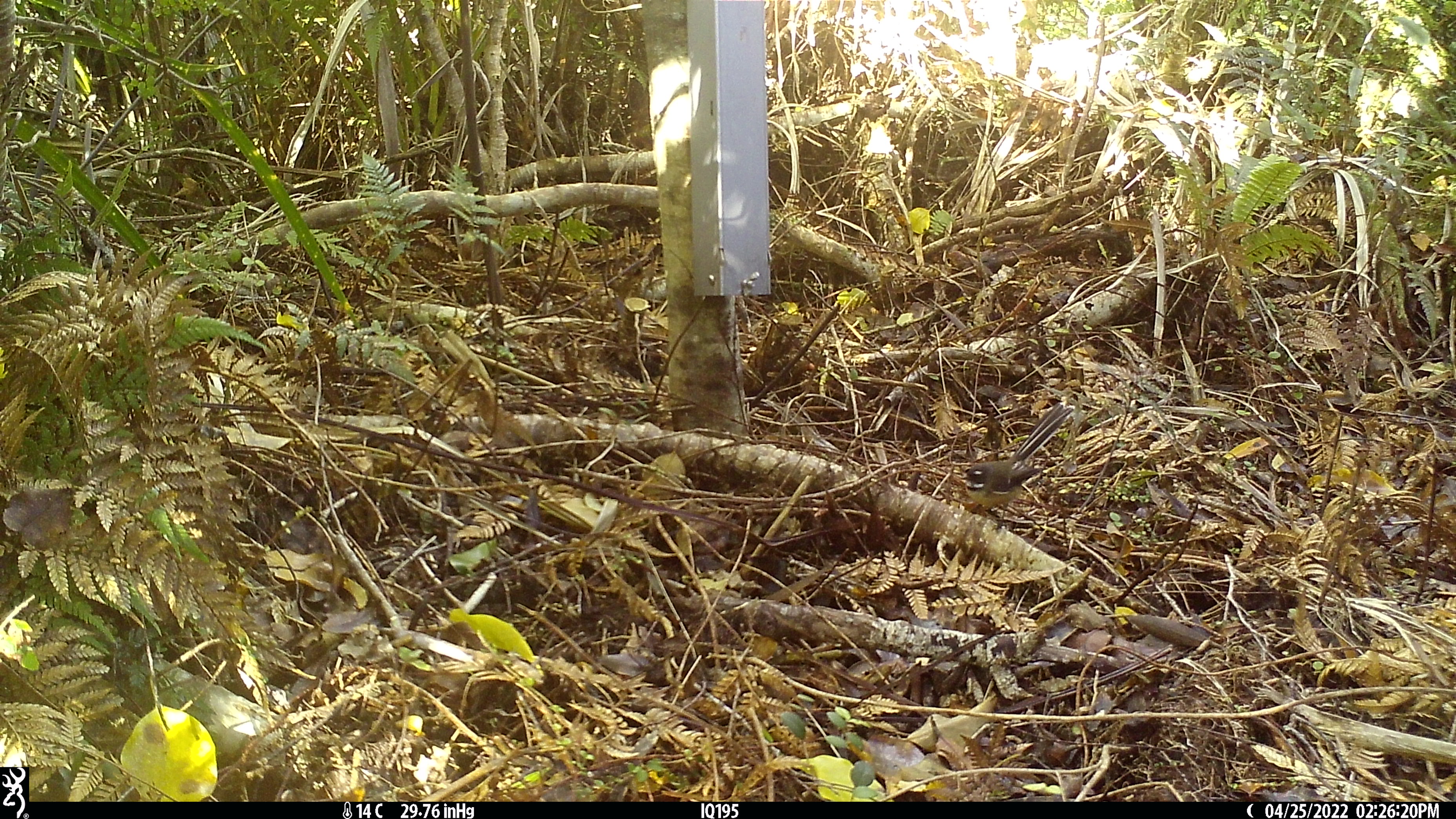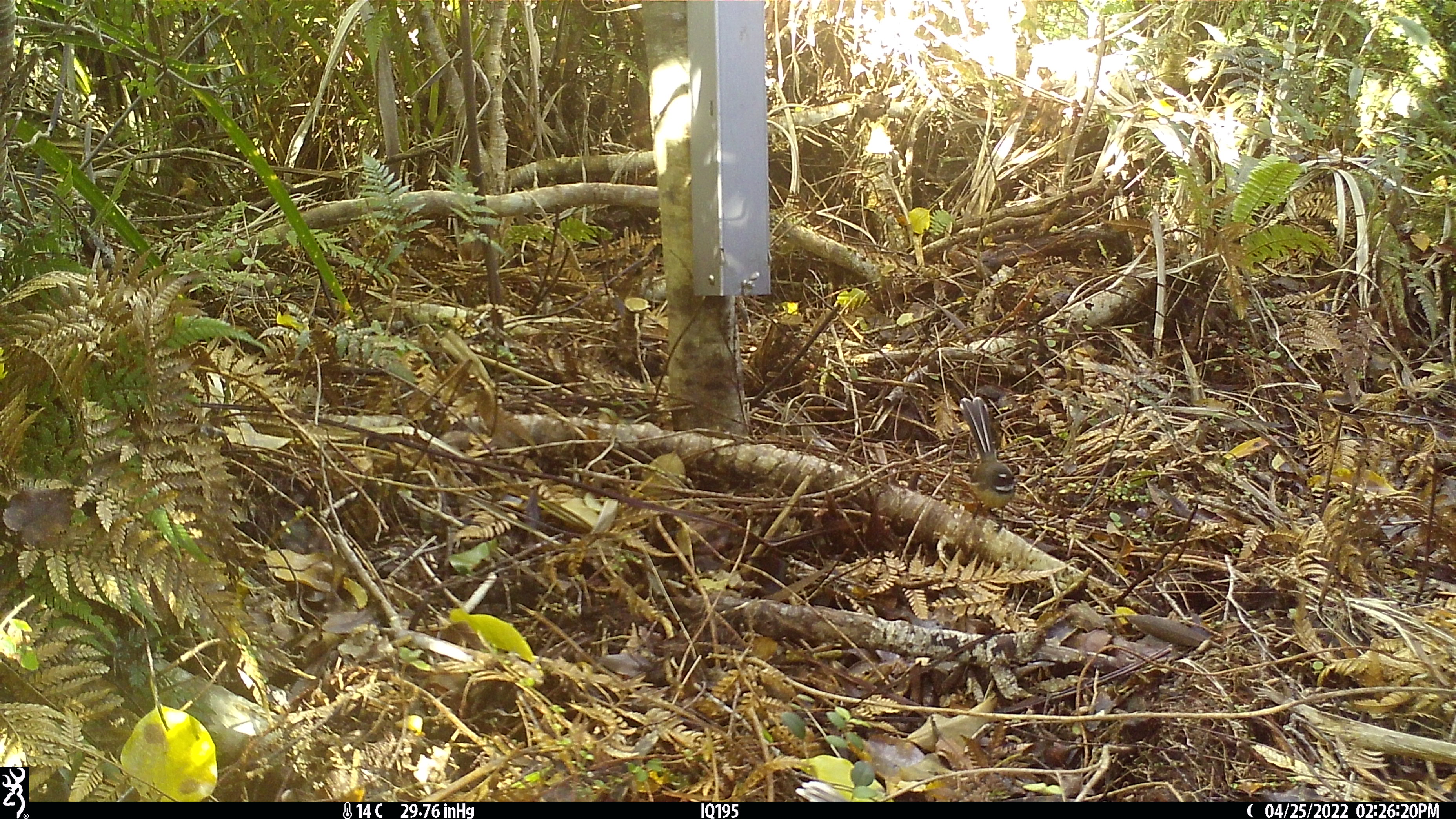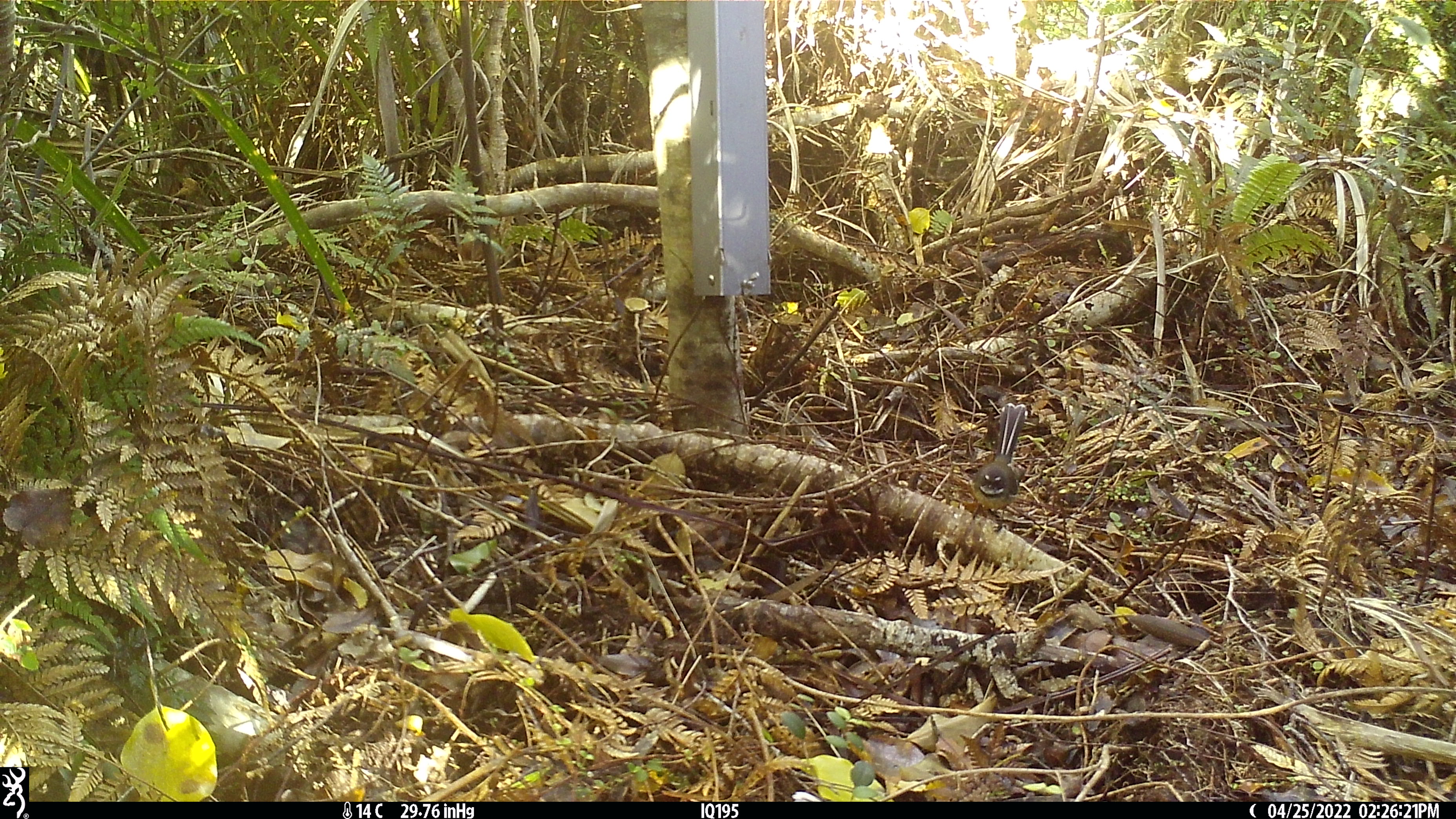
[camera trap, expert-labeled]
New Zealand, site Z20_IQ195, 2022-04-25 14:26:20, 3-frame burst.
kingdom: Animalia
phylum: Chordata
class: Aves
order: Passeriformes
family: Rhipiduridae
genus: Rhipidura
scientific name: Rhipidura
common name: fantails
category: fantail